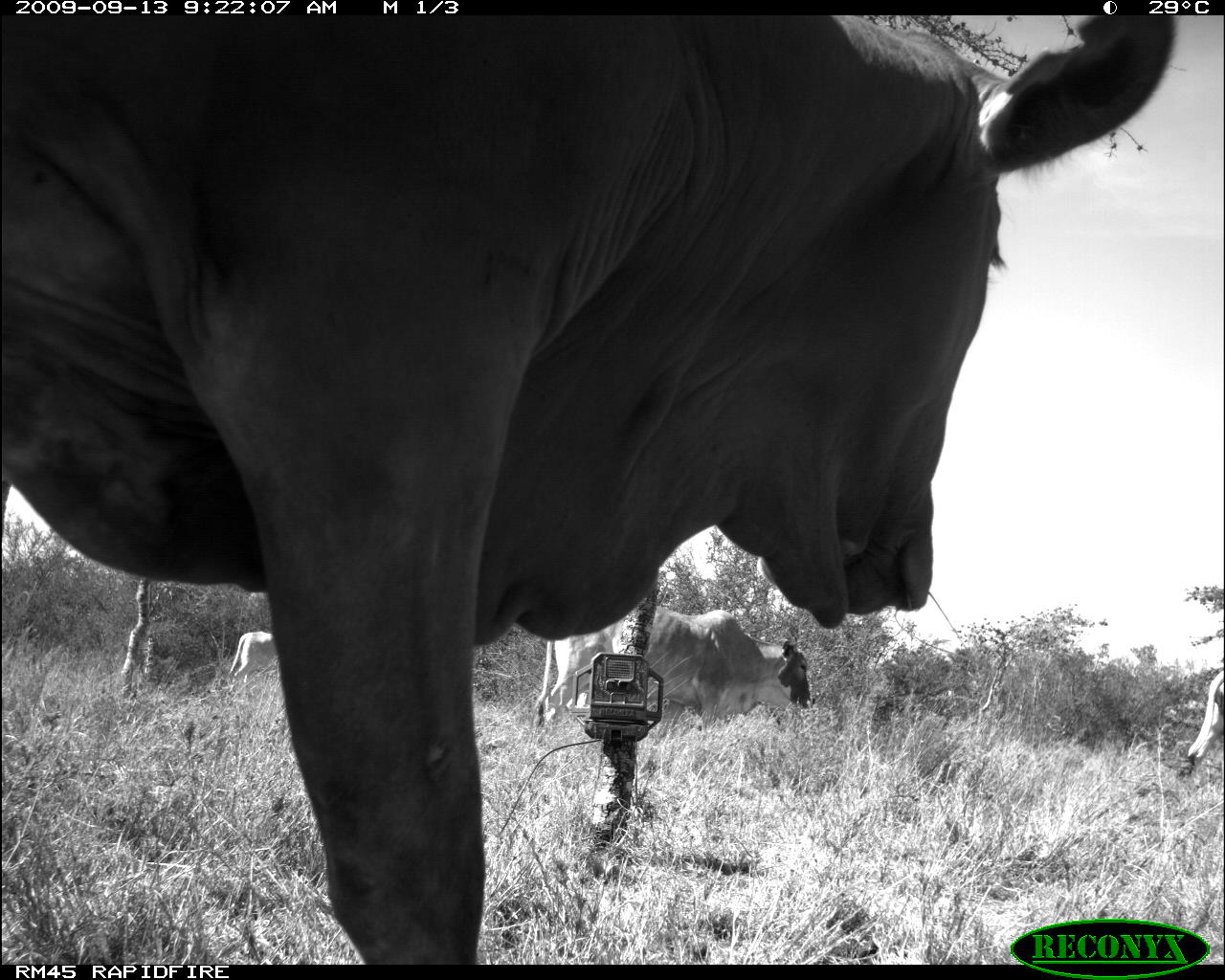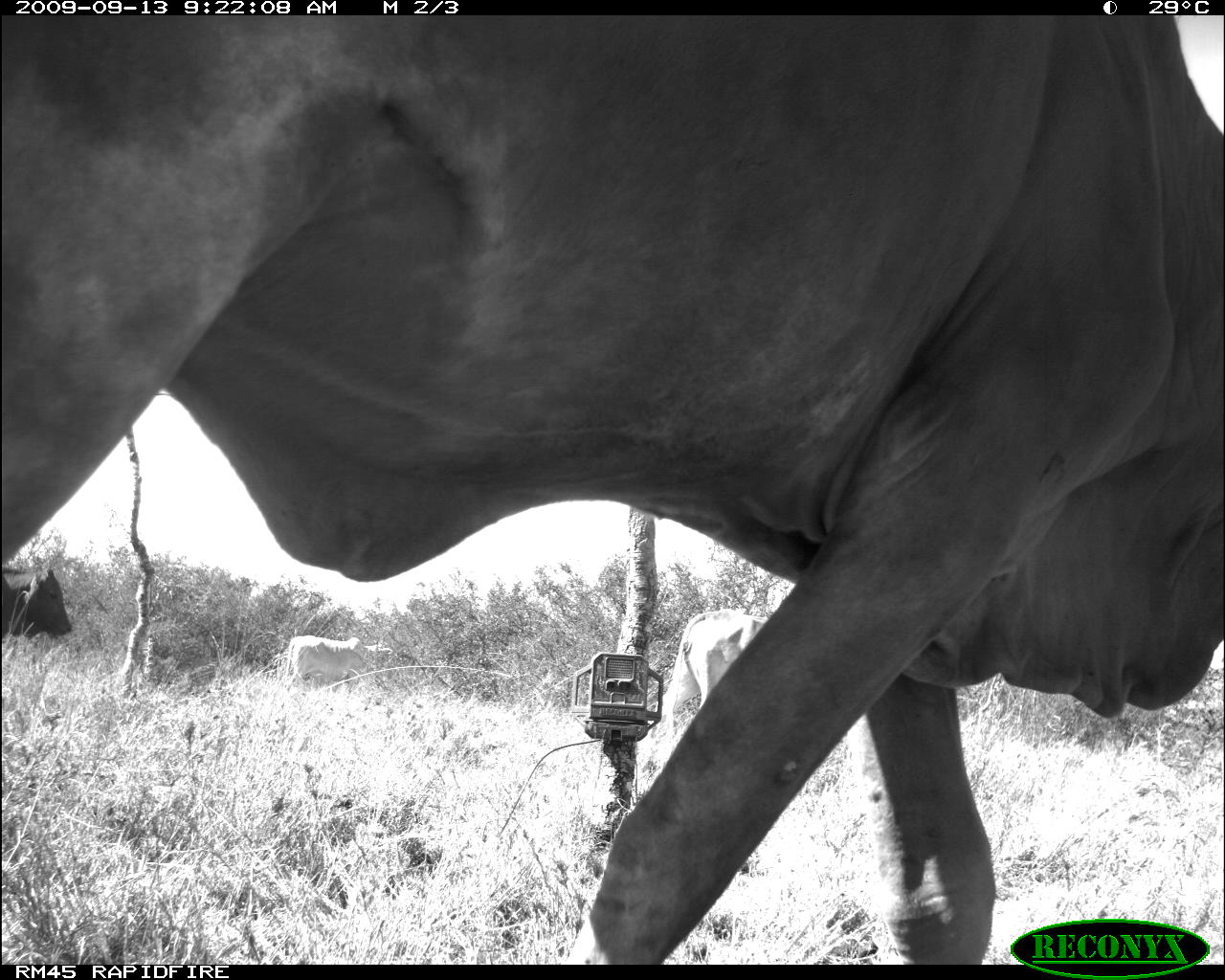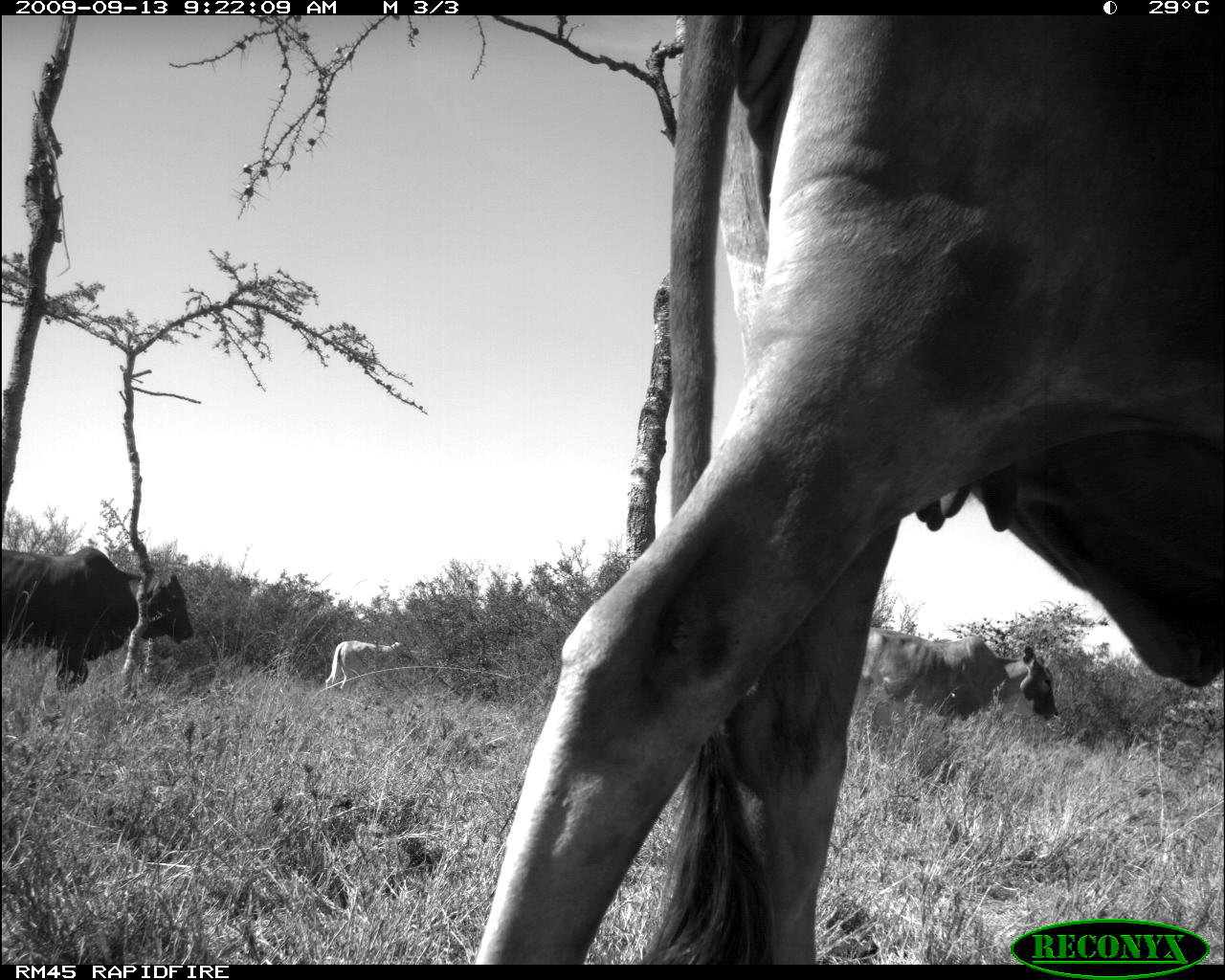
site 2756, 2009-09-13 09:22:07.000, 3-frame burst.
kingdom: Animalia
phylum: Chordata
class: Mammalia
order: Artiodactyla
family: Bovidae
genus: Bos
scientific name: Bos taurus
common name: domestic cattle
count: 4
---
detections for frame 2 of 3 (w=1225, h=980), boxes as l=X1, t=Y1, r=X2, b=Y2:
bos taurus: l=0, t=15, r=1224, b=964; l=650, t=607, r=768, b=738; l=280, t=634, r=393, b=695; l=0, t=565, r=72, b=646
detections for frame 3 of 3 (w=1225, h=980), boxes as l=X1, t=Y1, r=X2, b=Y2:
bos taurus: l=468, t=16, r=1223, b=964; l=0, t=546, r=195, b=695; l=851, t=624, r=1060, b=727; l=324, t=639, r=422, b=693